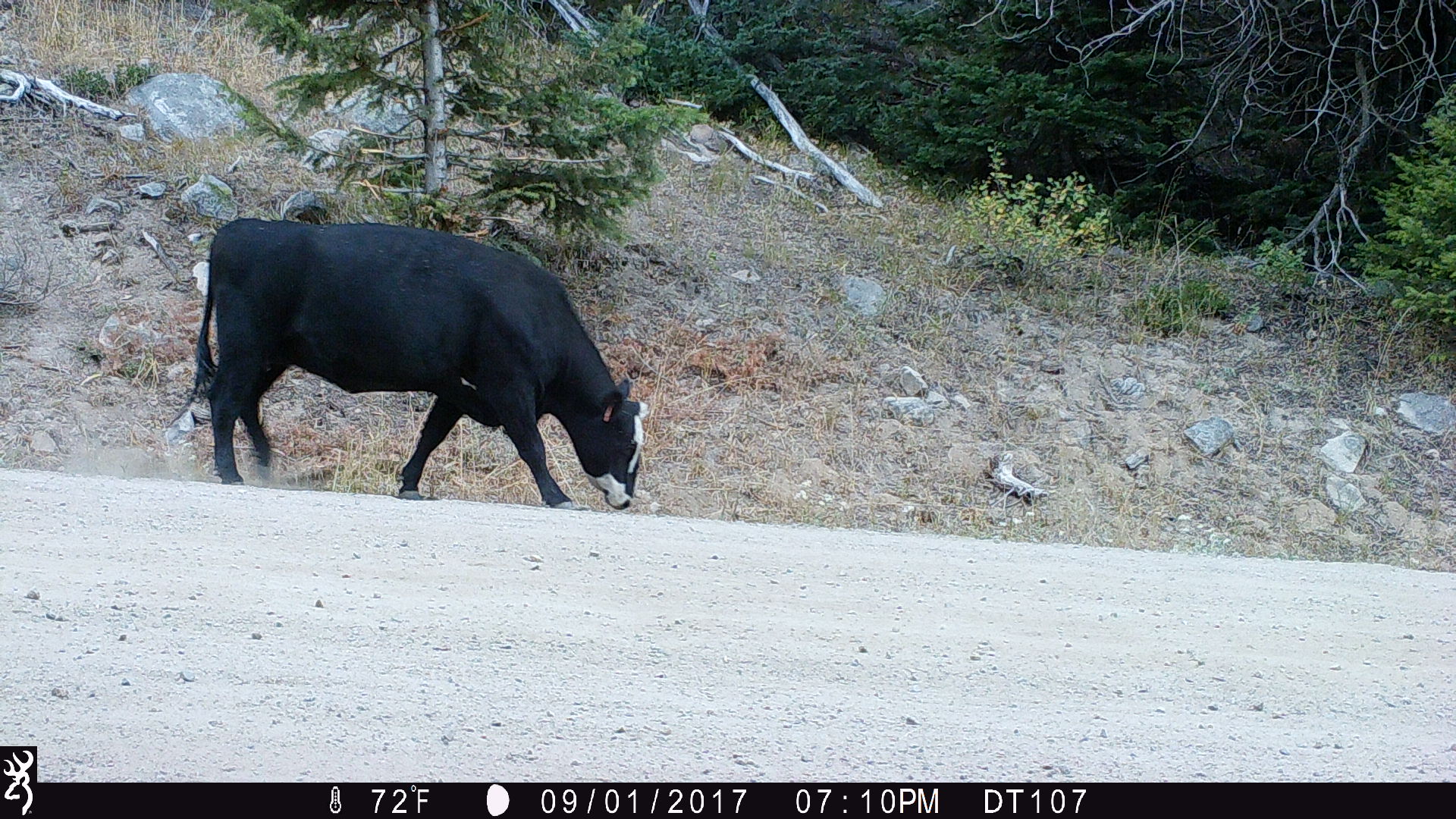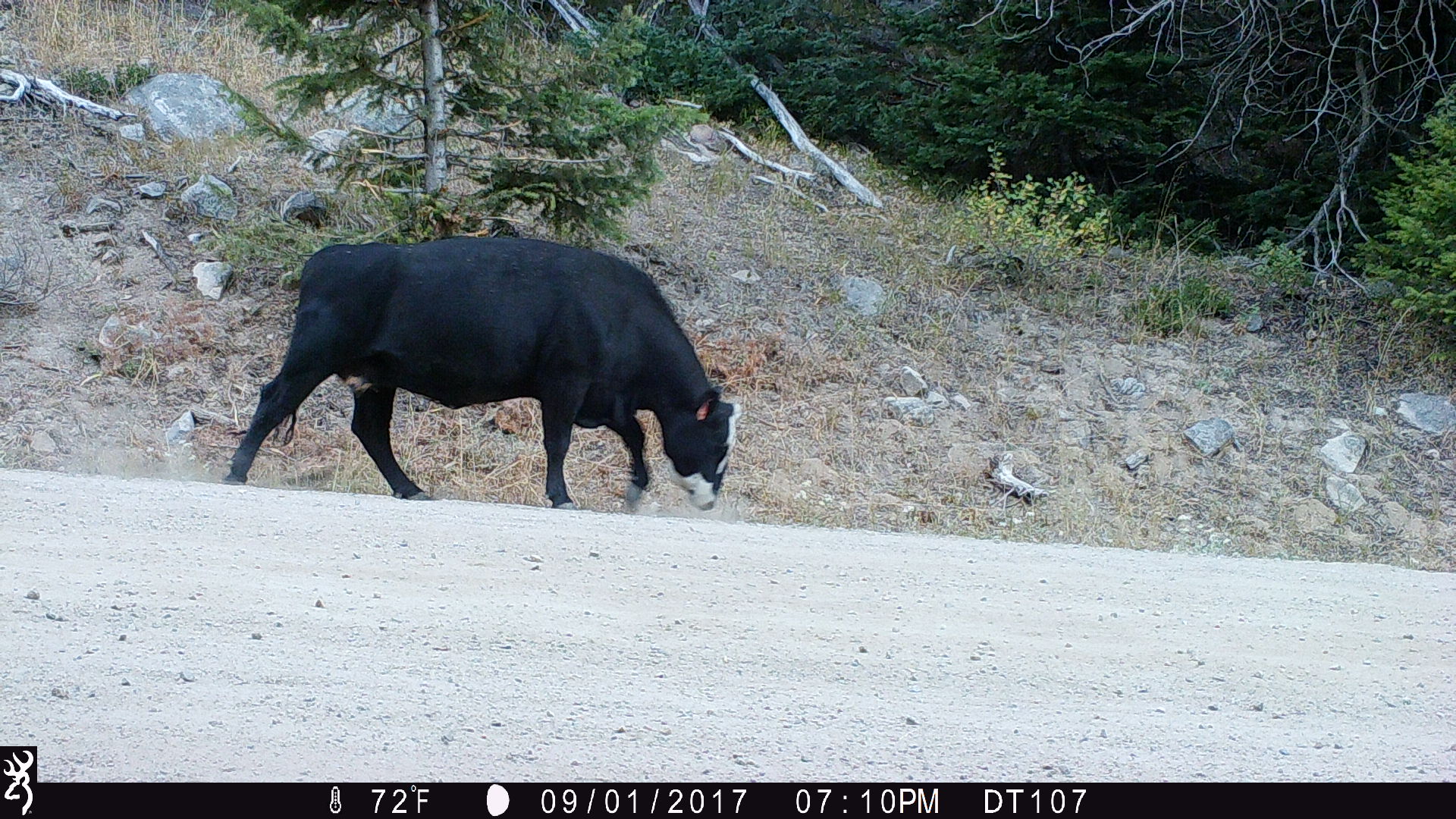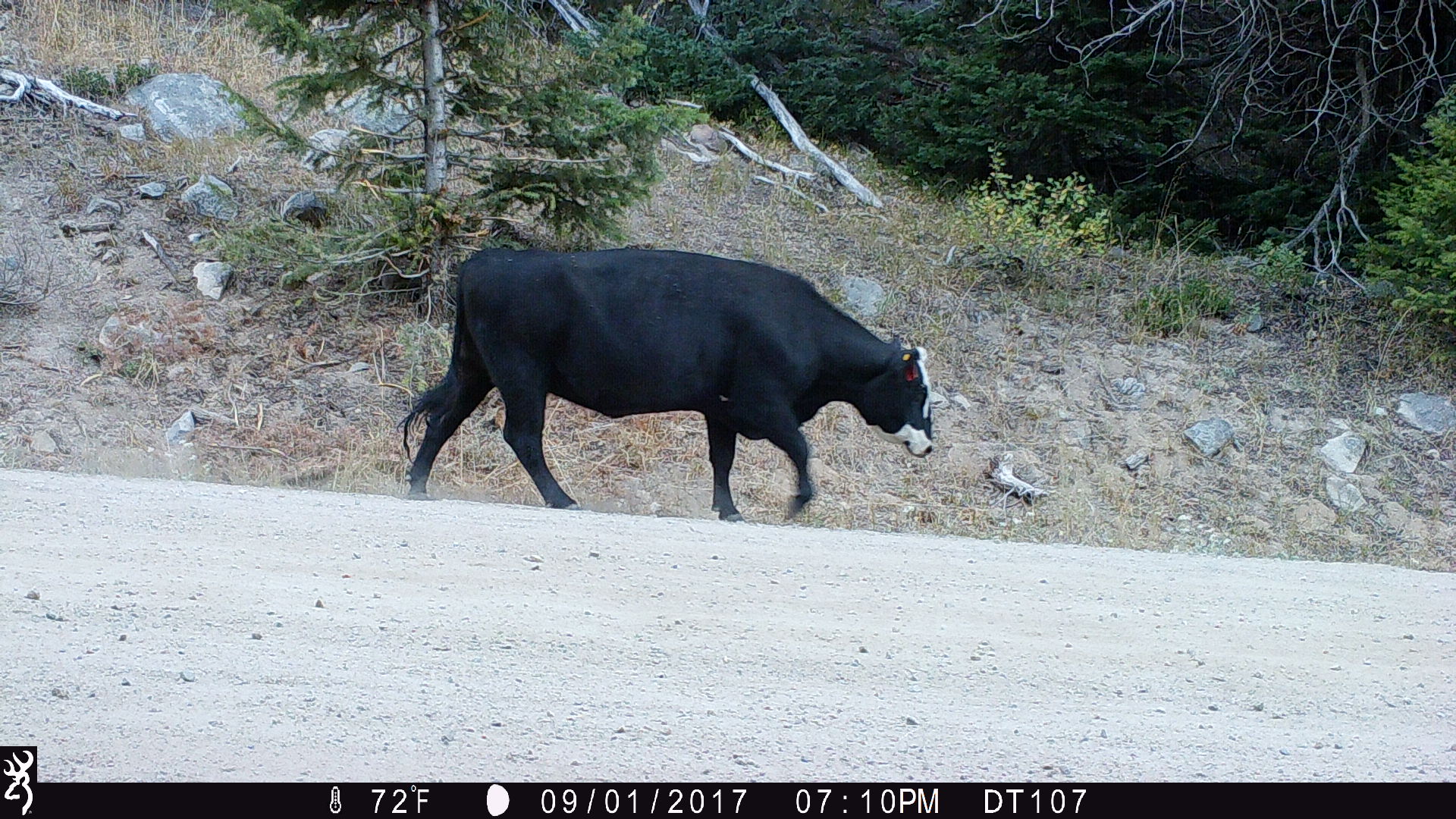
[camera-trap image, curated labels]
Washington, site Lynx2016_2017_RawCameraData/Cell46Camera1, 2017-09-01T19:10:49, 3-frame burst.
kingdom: Animalia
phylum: Chordata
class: Mammalia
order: Artiodactyla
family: Bovidae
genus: Bos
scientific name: Bos taurus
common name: domestic cattle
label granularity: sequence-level